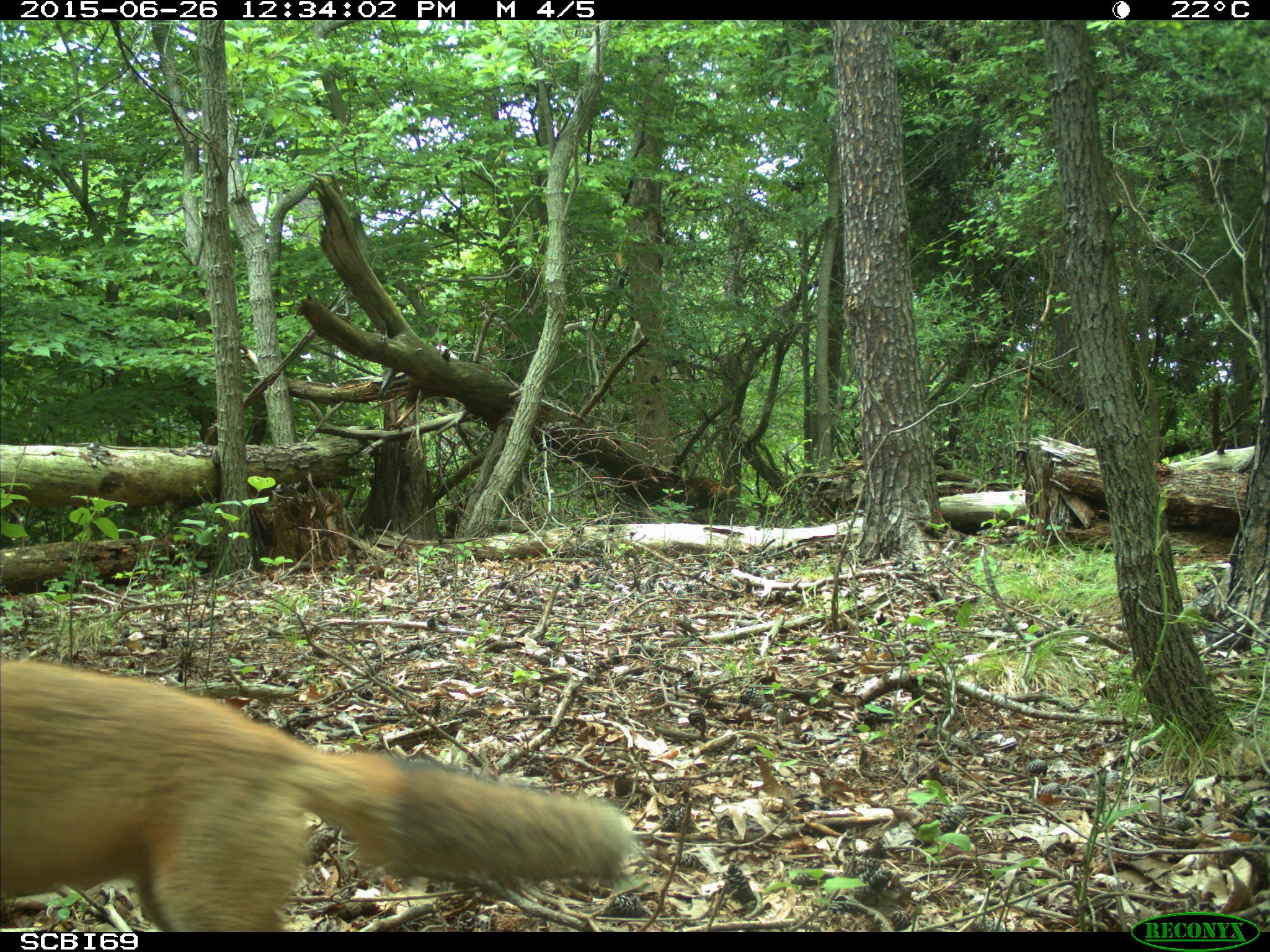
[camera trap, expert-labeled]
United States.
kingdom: Animalia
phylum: Chordata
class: Mammalia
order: Carnivora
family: Canidae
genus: Vulpes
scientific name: Vulpes vulpes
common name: red fox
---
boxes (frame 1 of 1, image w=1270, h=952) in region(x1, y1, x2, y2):
Red Fox: region(0, 649, 639, 931)